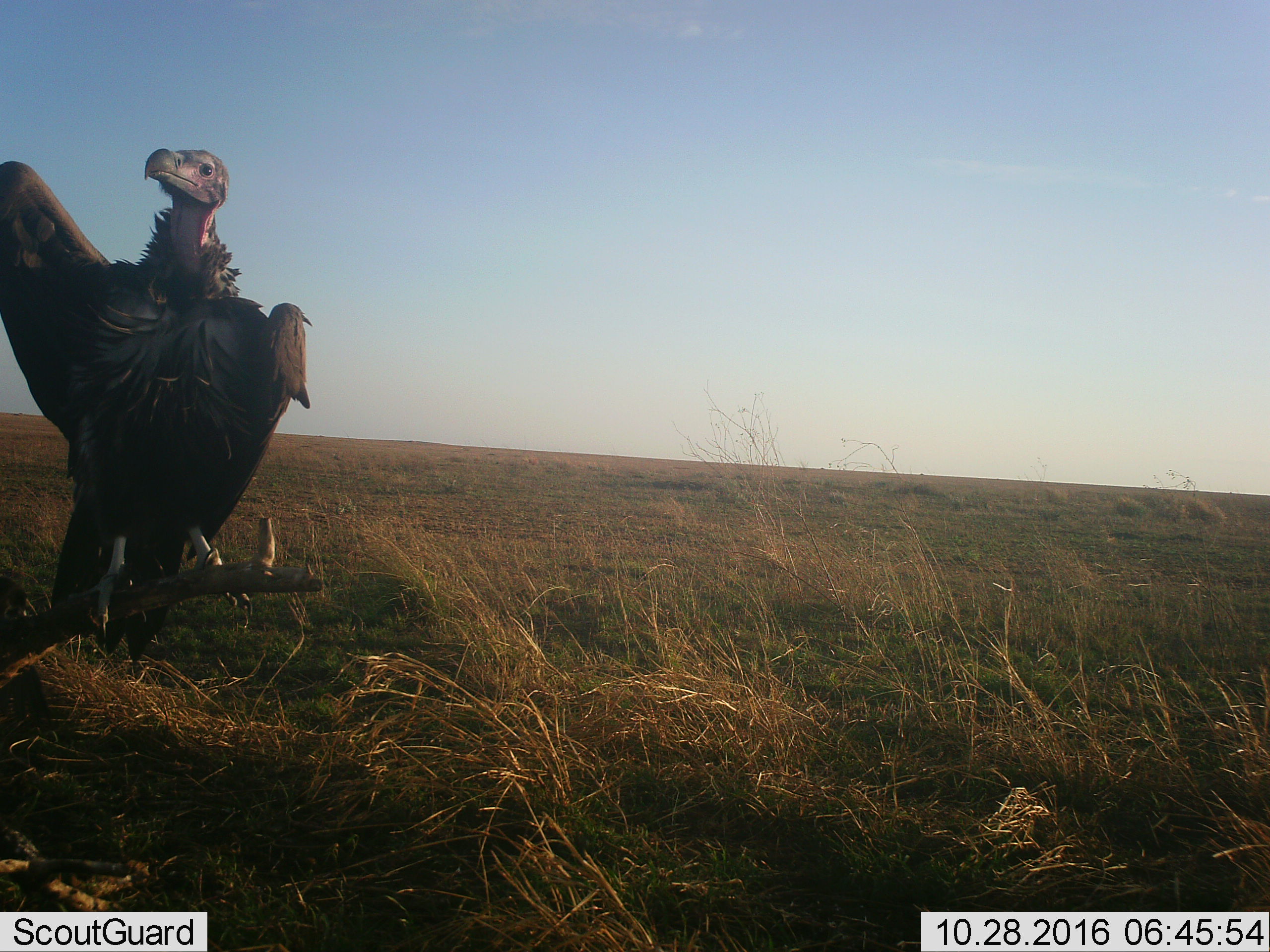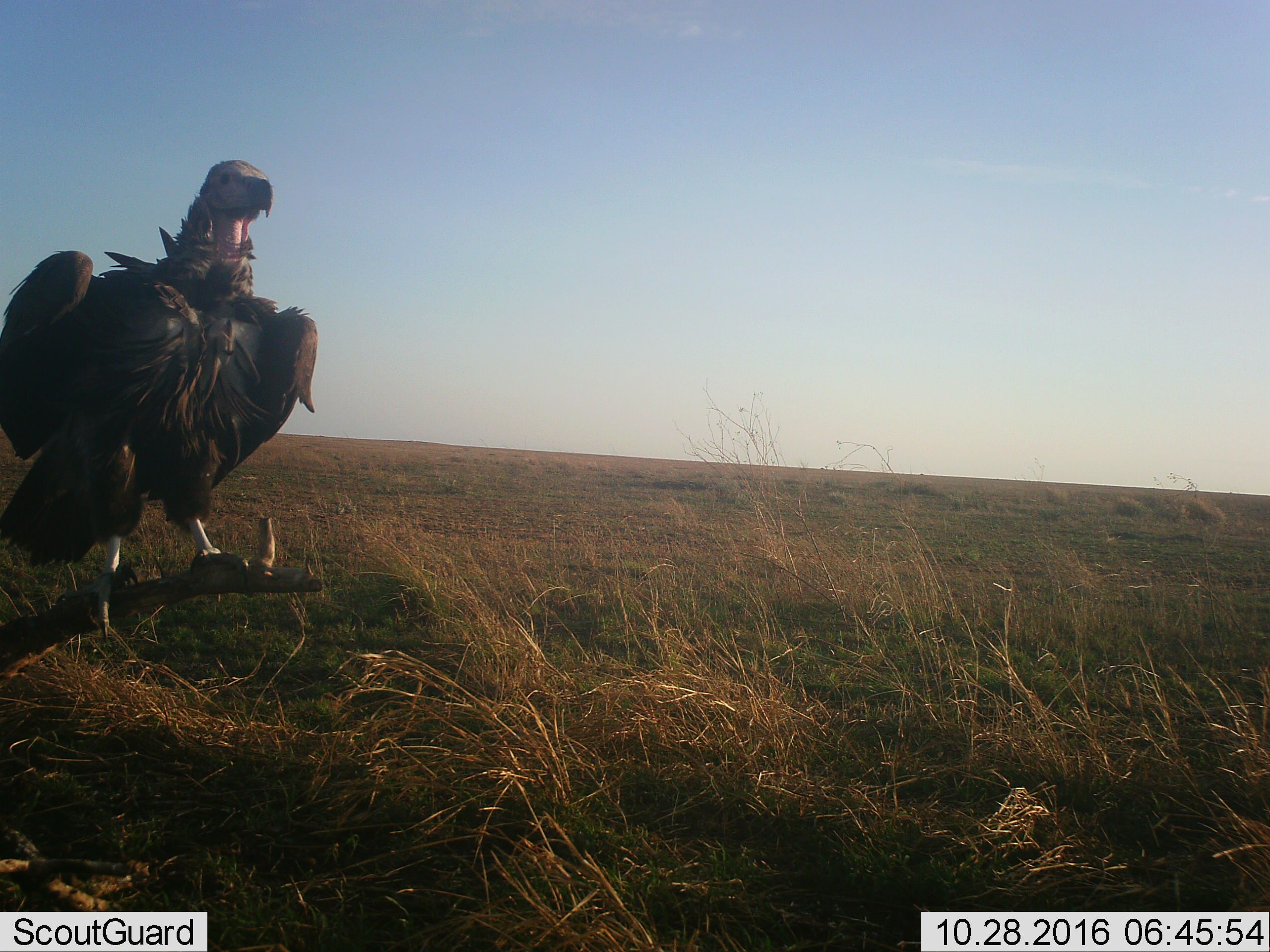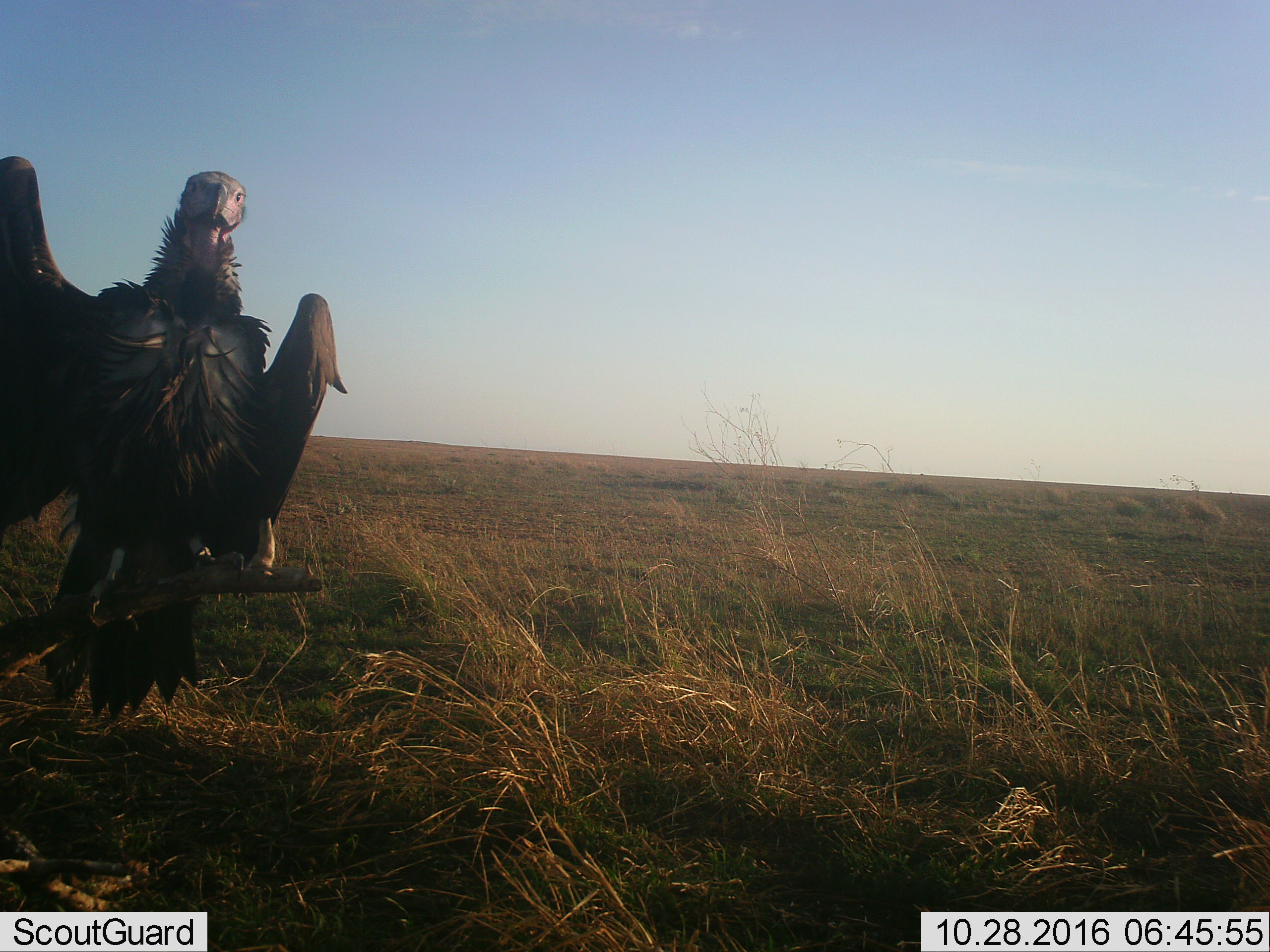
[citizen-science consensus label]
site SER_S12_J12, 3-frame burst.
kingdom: Animalia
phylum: Chordata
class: Aves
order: Accipitriformes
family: Accipitridae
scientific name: Accipitridae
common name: vulture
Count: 1.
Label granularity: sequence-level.